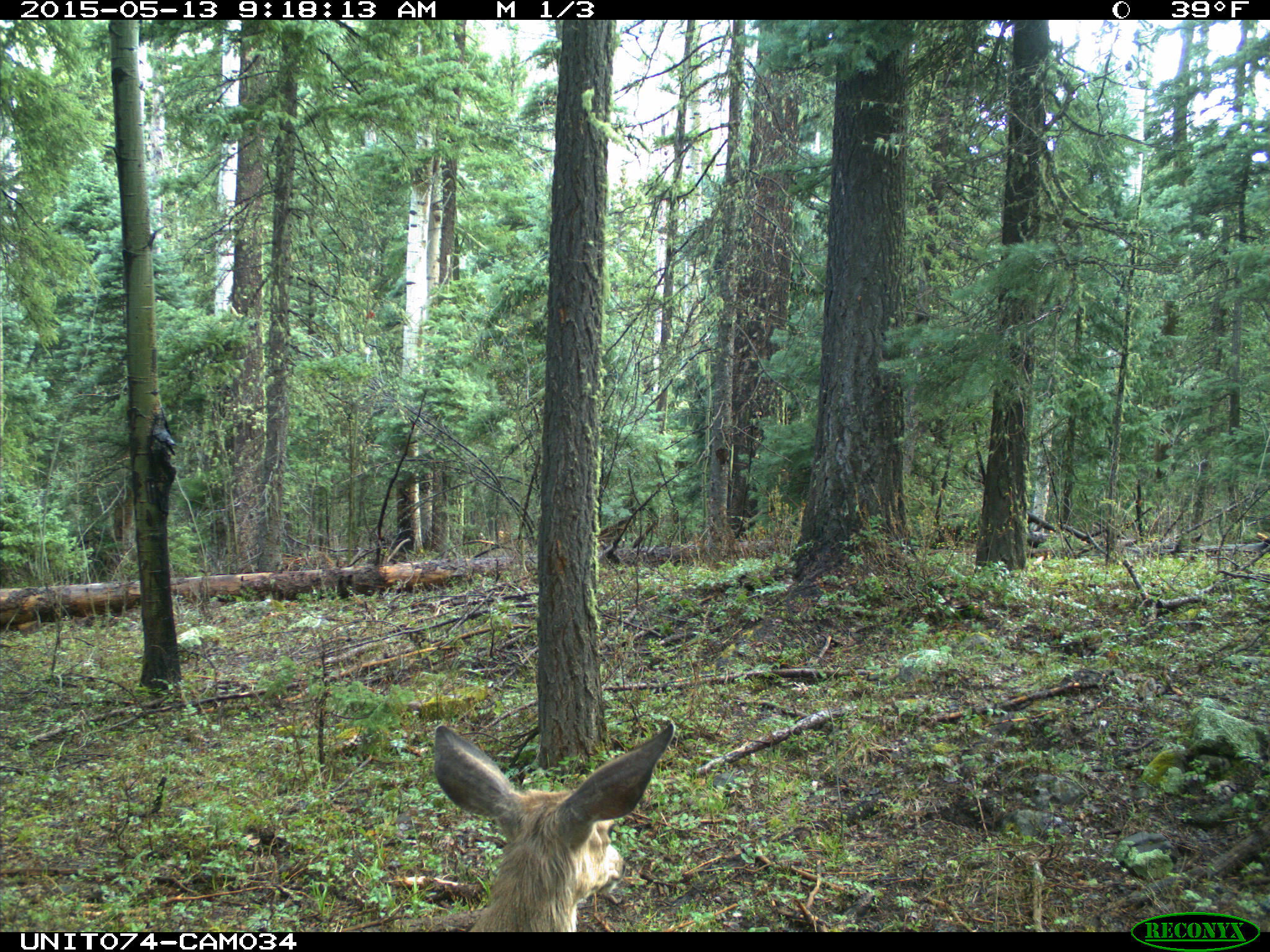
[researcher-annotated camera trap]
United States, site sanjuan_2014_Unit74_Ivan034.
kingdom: Animalia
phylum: Chordata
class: Mammalia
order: Artiodactyla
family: Cervidae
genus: Odocoileus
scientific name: Odocoileus hemionus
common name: mule deer